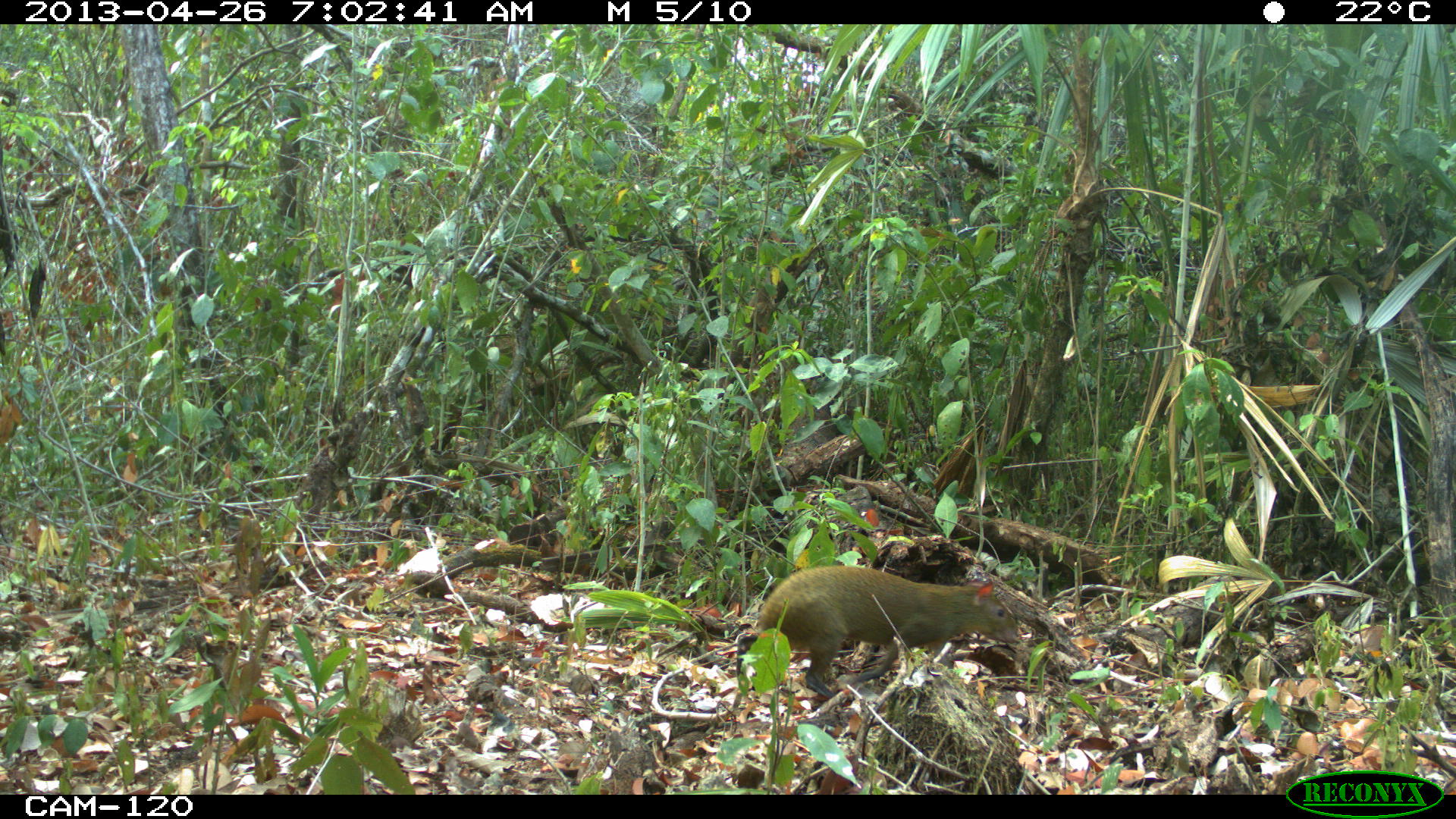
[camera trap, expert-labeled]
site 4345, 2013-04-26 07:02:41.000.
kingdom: Animalia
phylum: Chordata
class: Mammalia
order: Rodentia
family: Dasyproctidae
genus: Dasyprocta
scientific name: Dasyprocta punctata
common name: central american agouti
Dasyprocta punctata (central american agouti), count 1.